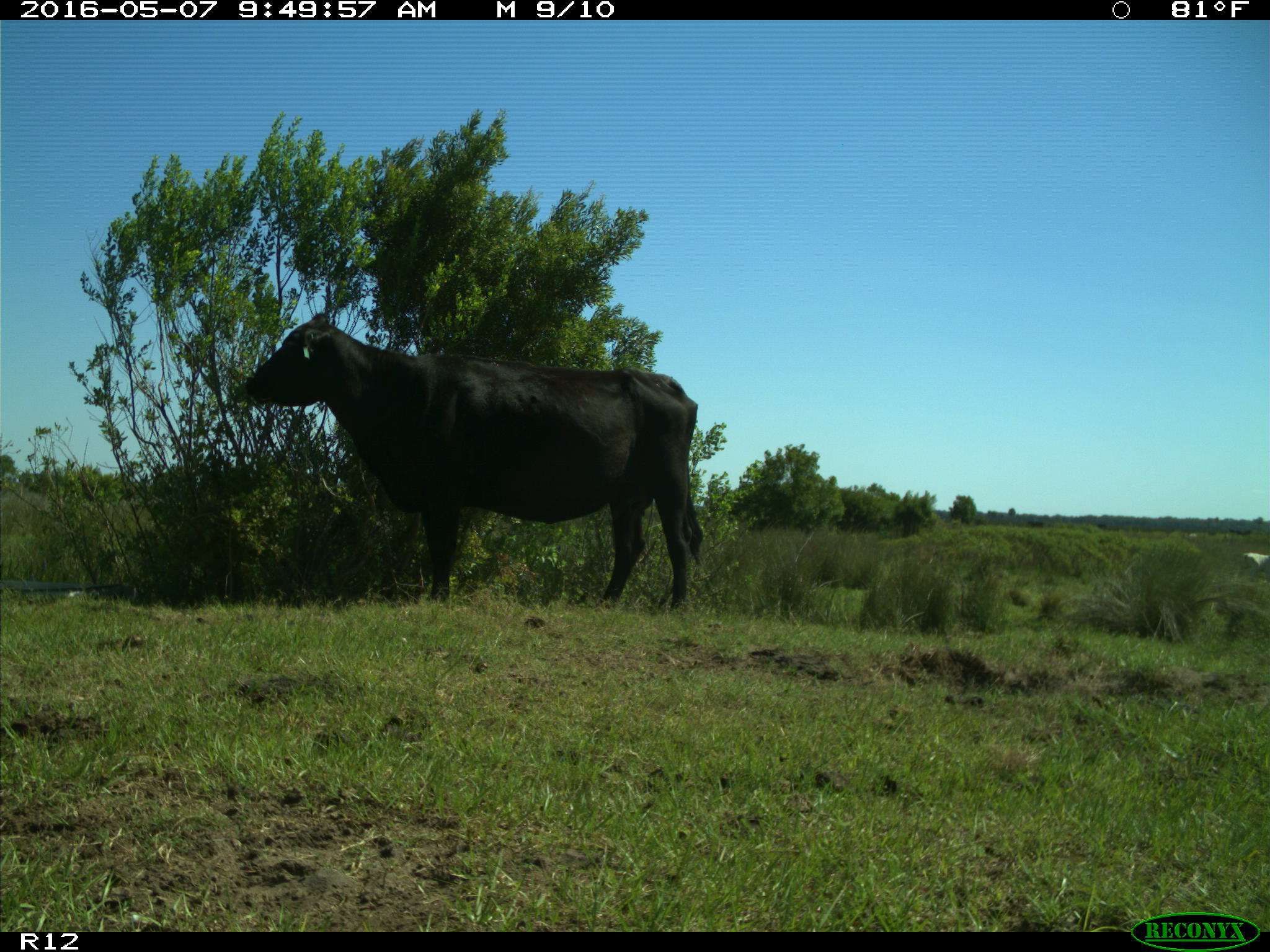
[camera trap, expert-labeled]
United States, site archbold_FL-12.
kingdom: Animalia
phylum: Chordata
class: Mammalia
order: Artiodactyla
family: Bovidae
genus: Bos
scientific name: Bos taurus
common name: domestic cow